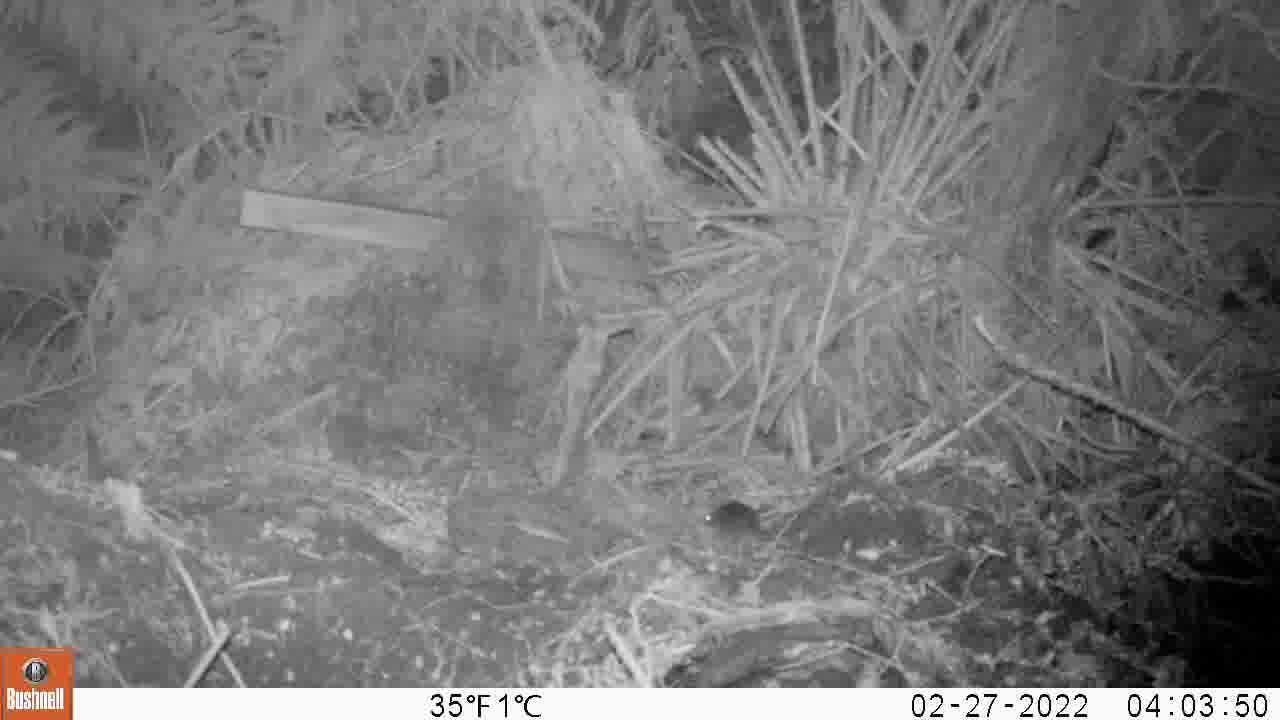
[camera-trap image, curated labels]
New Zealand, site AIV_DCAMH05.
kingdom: Animalia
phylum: Chordata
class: Mammalia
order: Rodentia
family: Muridae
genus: Mus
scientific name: Mus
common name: mouse